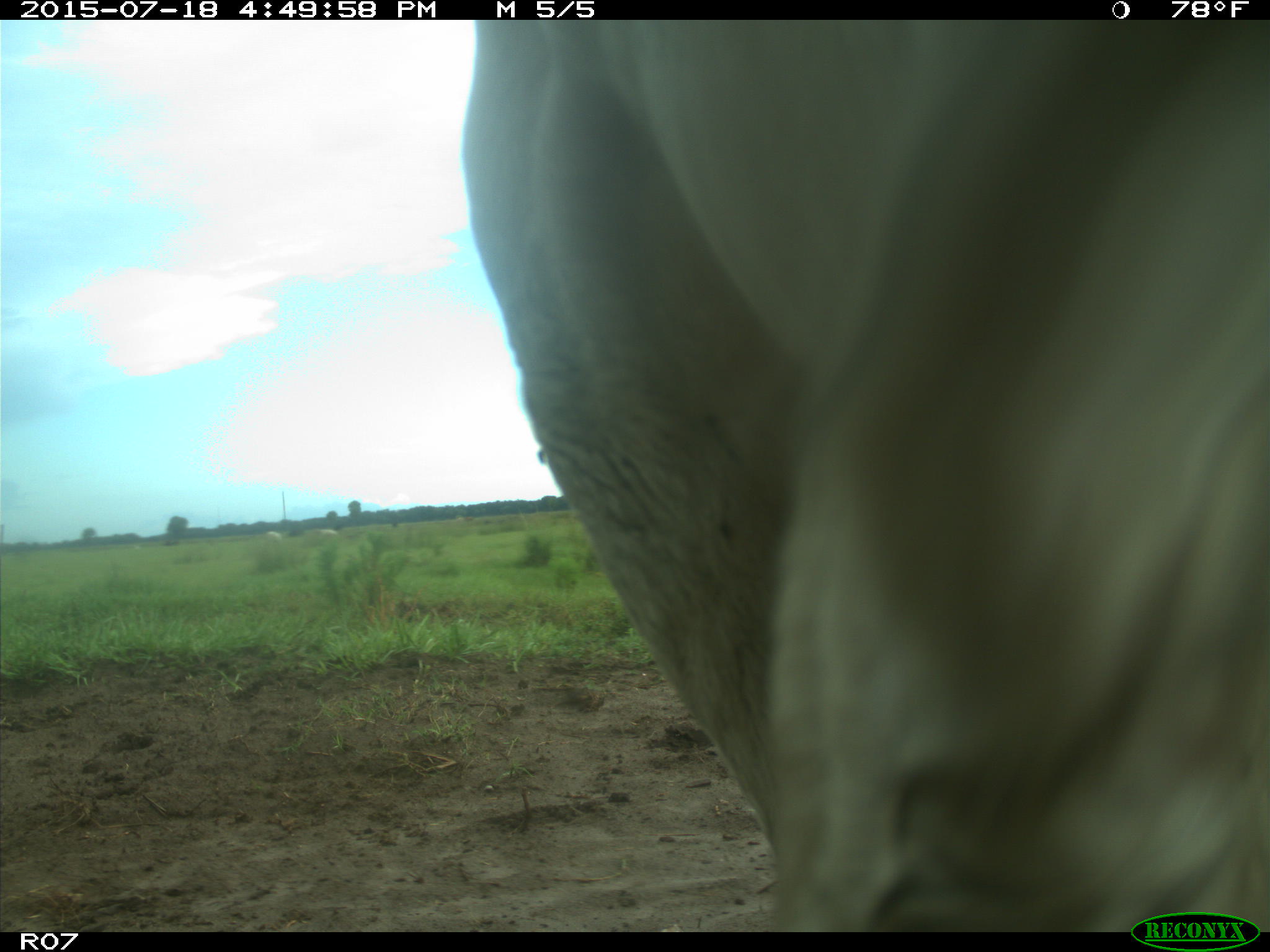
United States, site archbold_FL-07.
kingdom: Animalia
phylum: Chordata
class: Mammalia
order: Artiodactyla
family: Bovidae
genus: Bos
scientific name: Bos taurus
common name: domestic cow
Bos taurus (domestic cow).